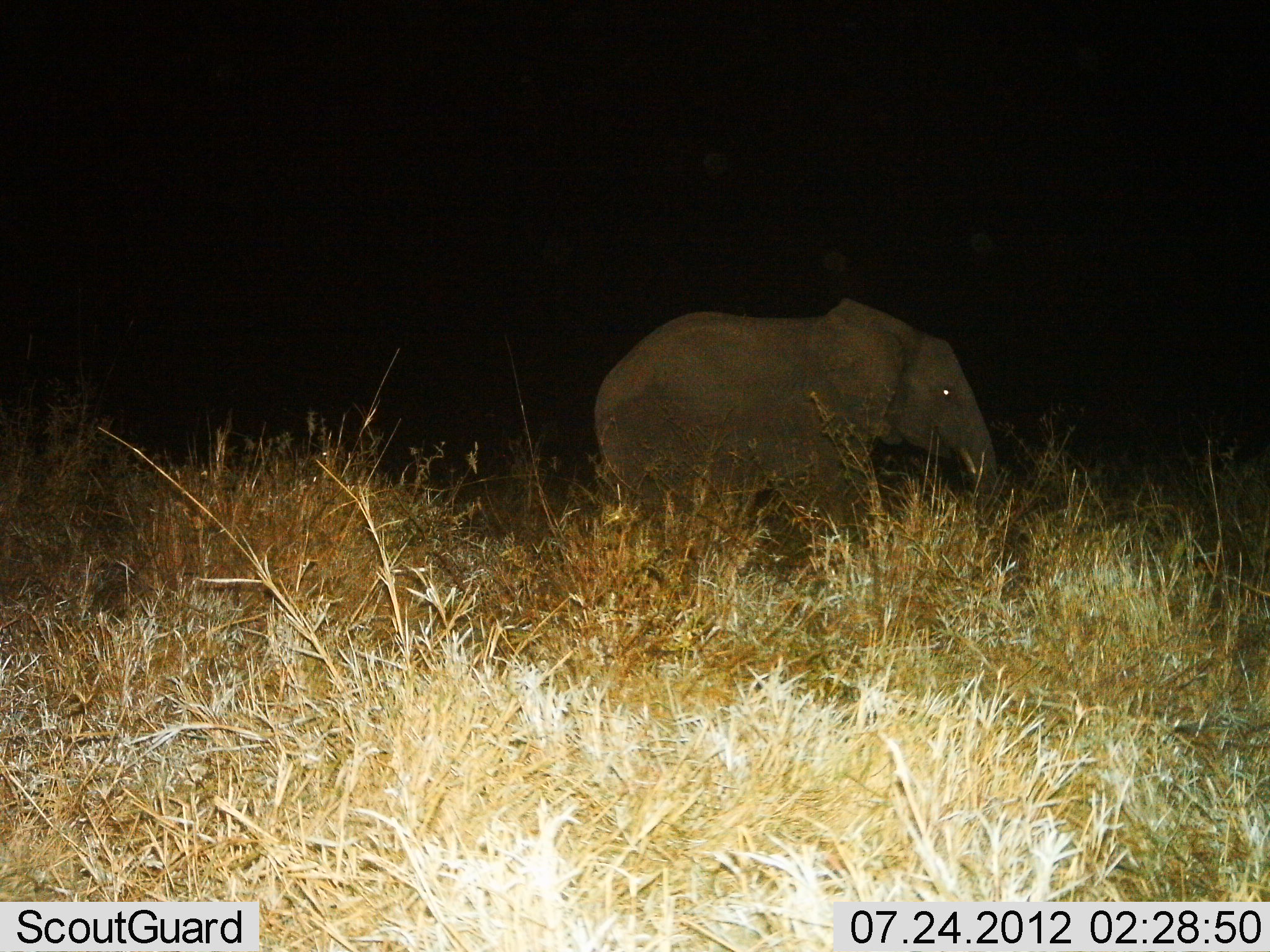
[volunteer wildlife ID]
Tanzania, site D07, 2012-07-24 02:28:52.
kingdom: Animalia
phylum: Chordata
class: Mammalia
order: Proboscidea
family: Elephantidae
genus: Loxodonta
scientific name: Loxodonta africana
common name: african bush elephant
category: elephant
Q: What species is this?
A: Elephant (african bush elephant) (Loxodonta africana).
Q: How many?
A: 1.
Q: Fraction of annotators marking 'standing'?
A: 70%.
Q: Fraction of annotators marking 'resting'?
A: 0%.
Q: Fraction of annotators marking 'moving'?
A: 40%.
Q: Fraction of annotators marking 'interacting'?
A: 0%.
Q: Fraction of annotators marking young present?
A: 10%.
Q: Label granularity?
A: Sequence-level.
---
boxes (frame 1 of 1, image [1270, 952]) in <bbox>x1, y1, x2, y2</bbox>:
animal: <bbox>591, 299, 1000, 591</bbox>